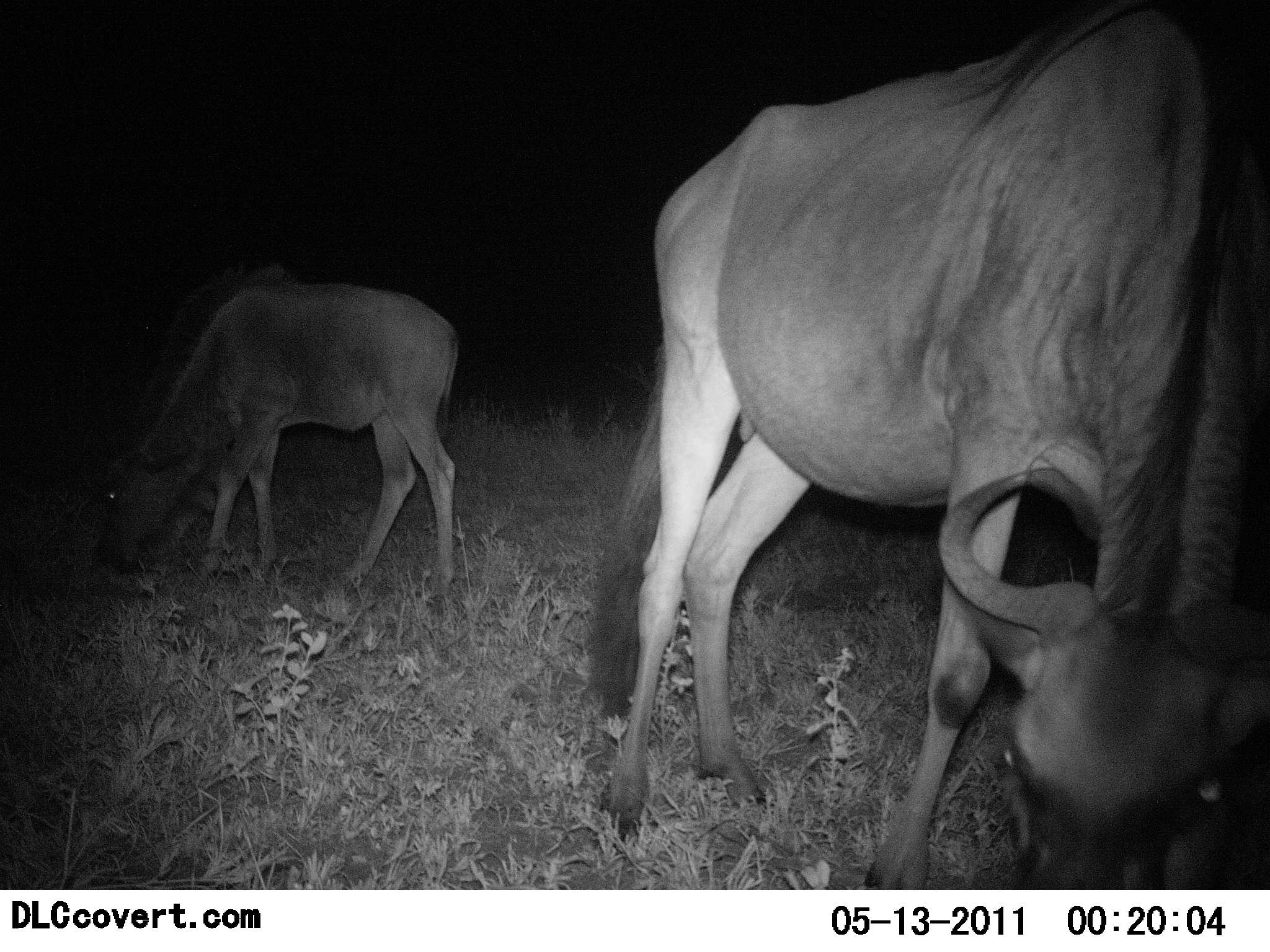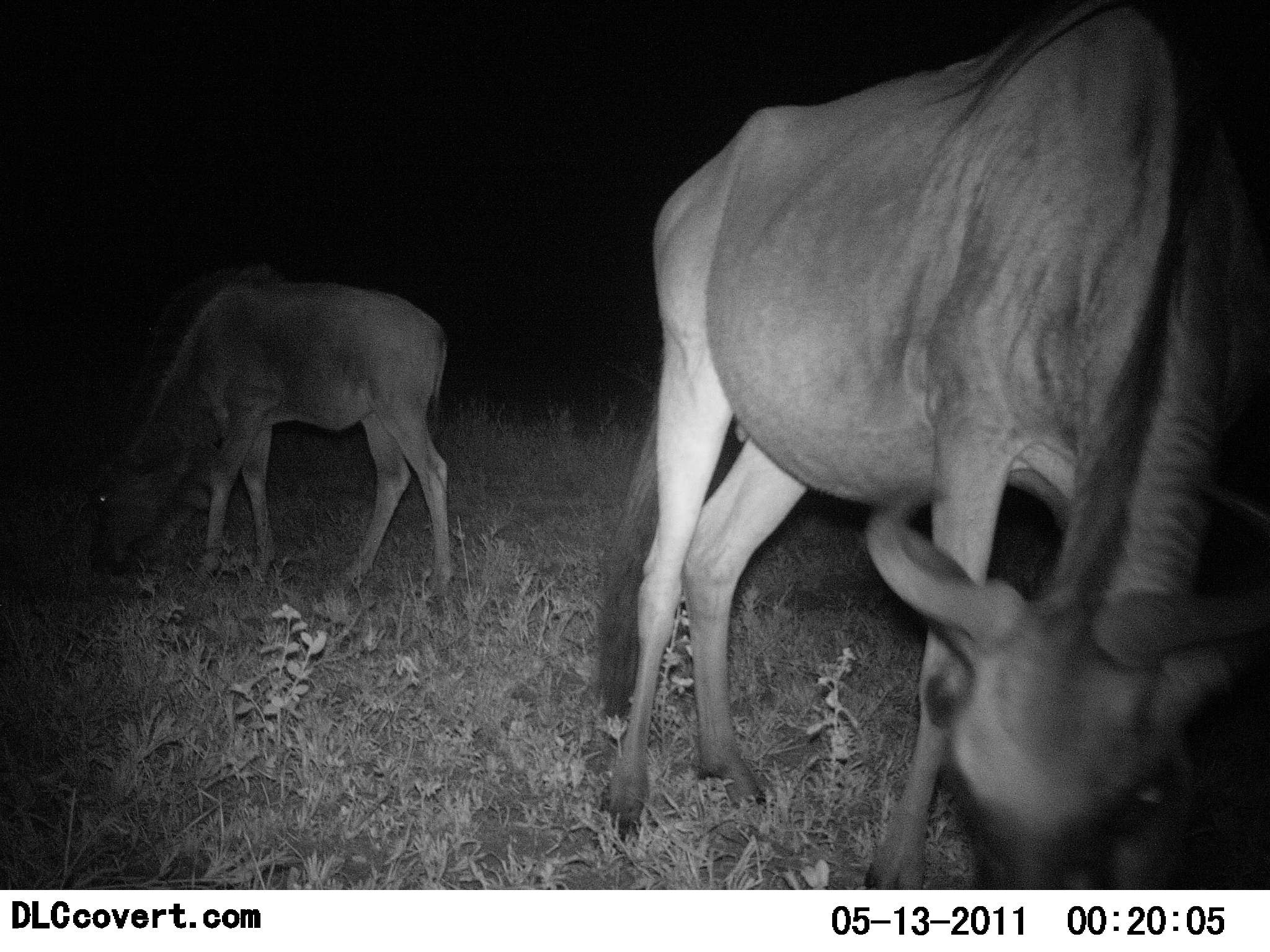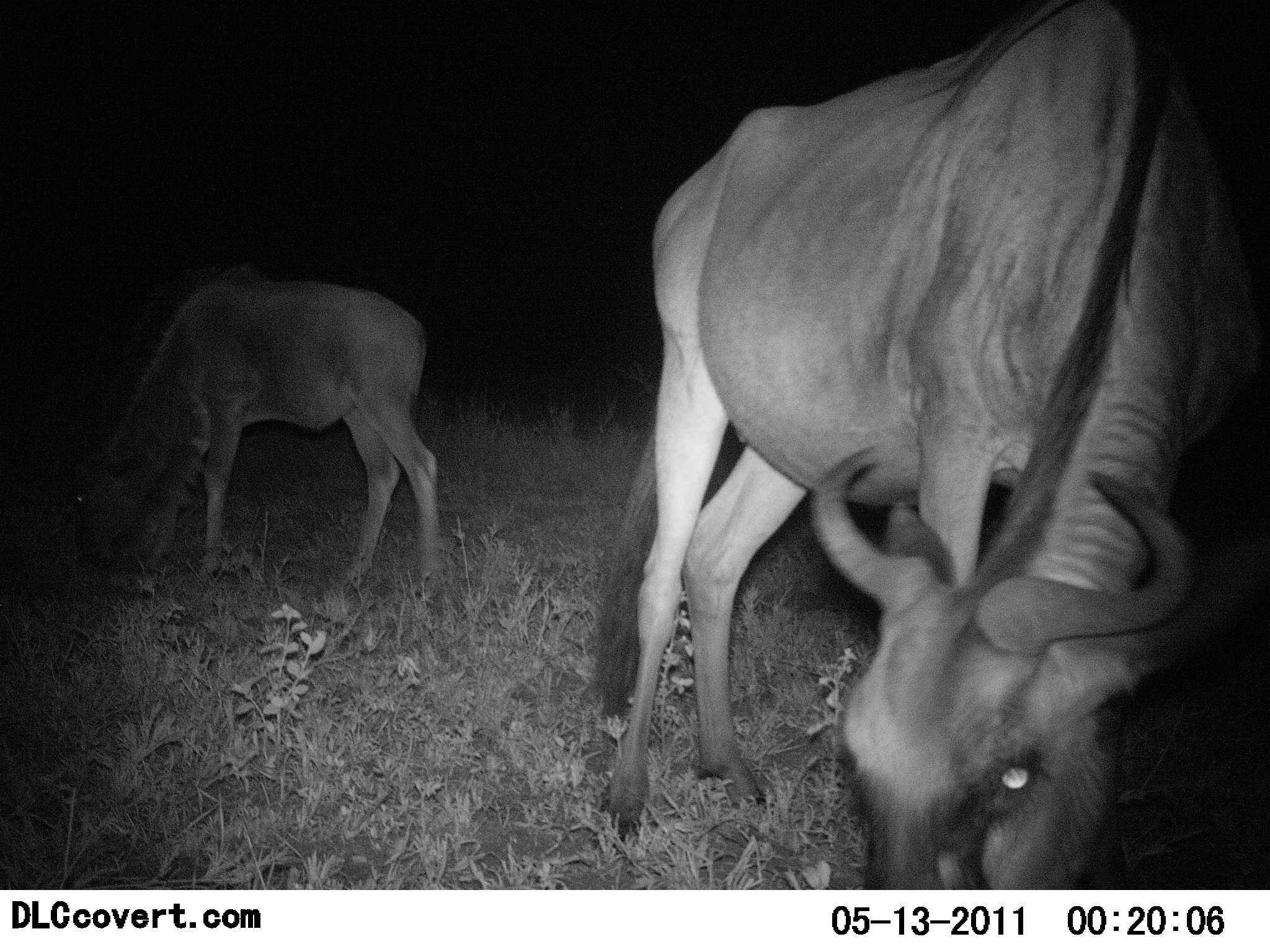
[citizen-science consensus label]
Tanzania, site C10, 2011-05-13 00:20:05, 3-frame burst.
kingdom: Animalia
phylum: Chordata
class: Mammalia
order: Artiodactyla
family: Bovidae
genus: Connochaetes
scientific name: Connochaetes taurinus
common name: blue wildebeest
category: wildebeest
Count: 2.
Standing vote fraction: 17%.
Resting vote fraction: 0%.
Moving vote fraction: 0%.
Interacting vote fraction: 0%.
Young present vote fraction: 25%.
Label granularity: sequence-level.